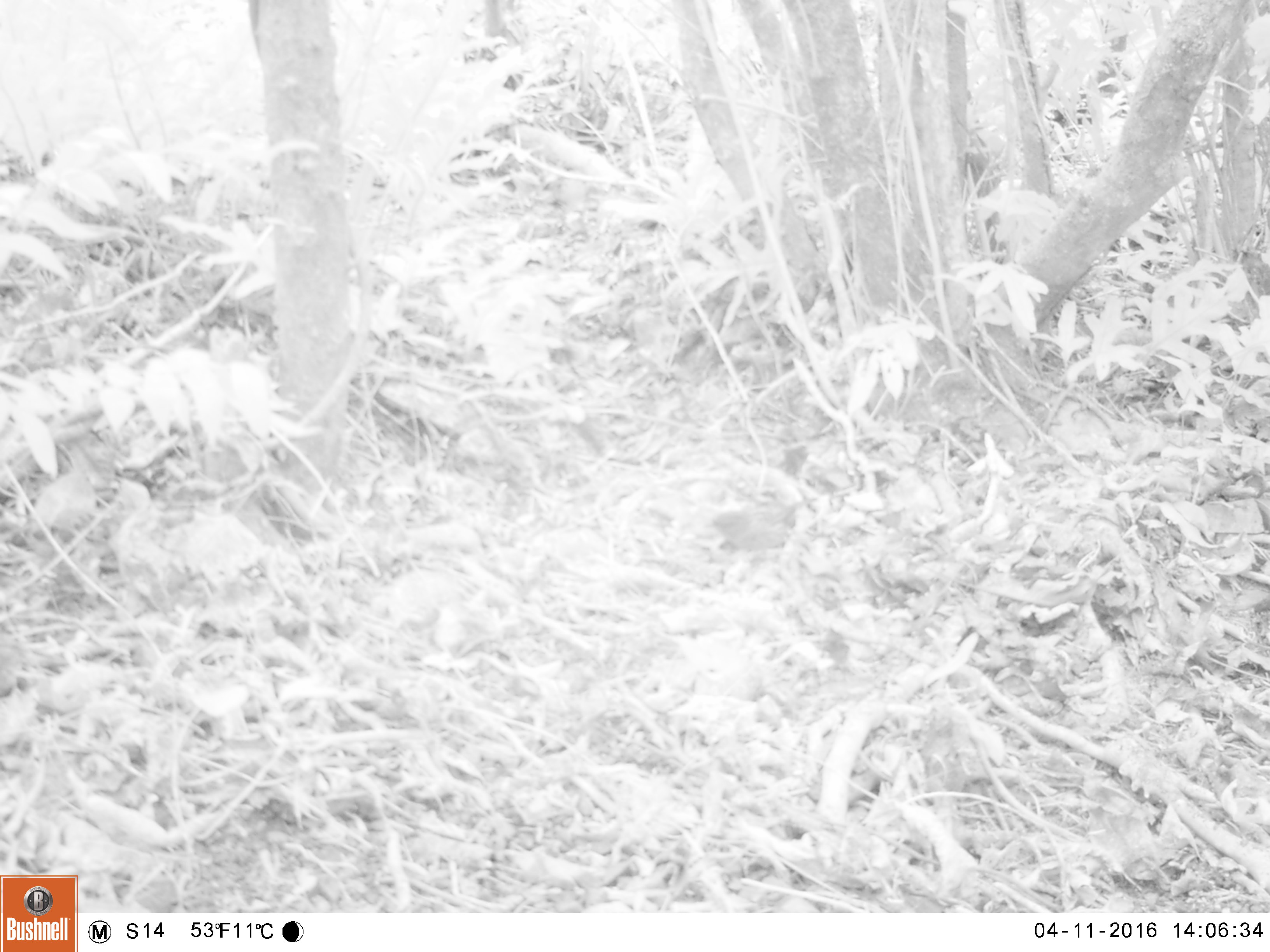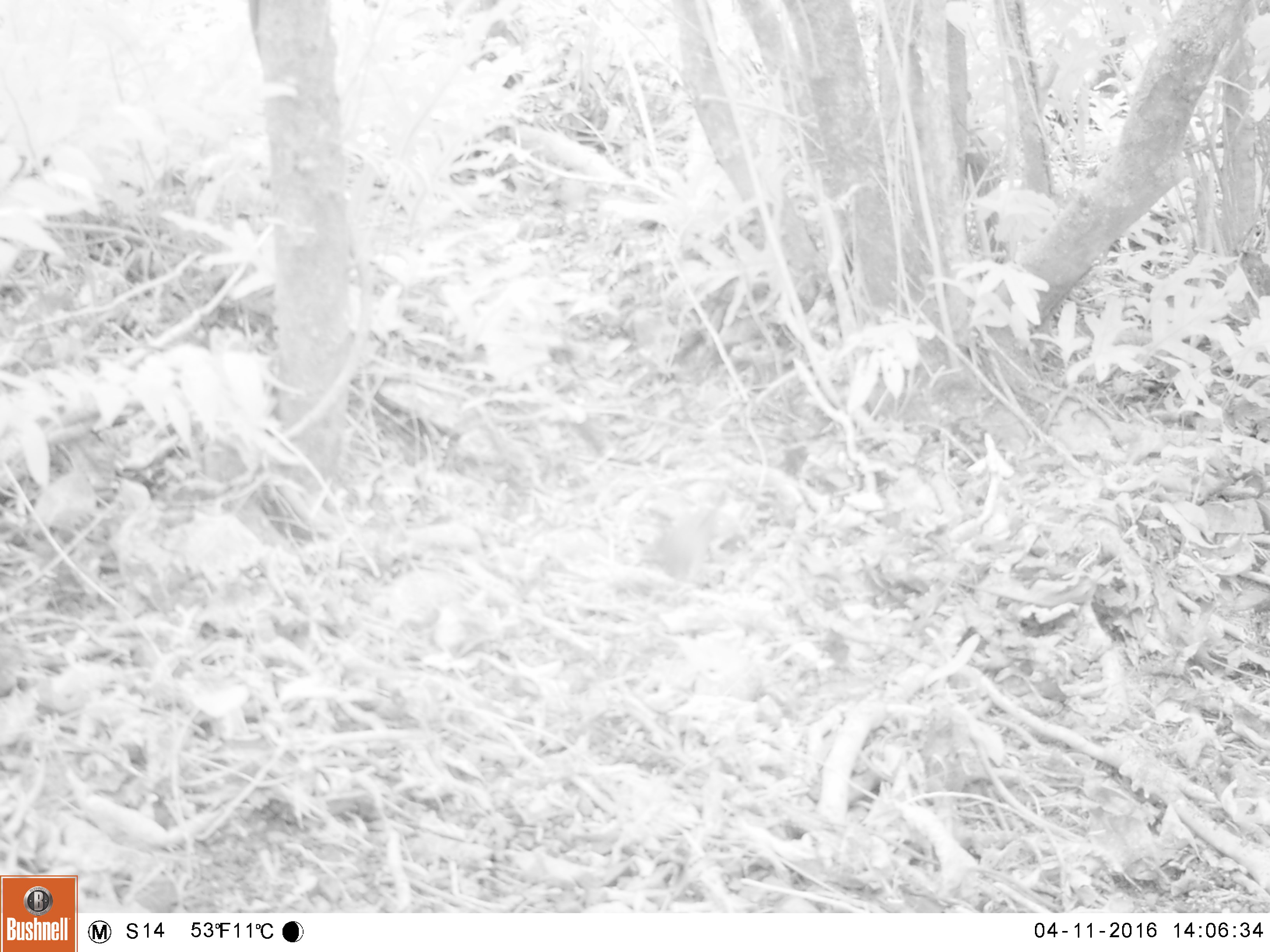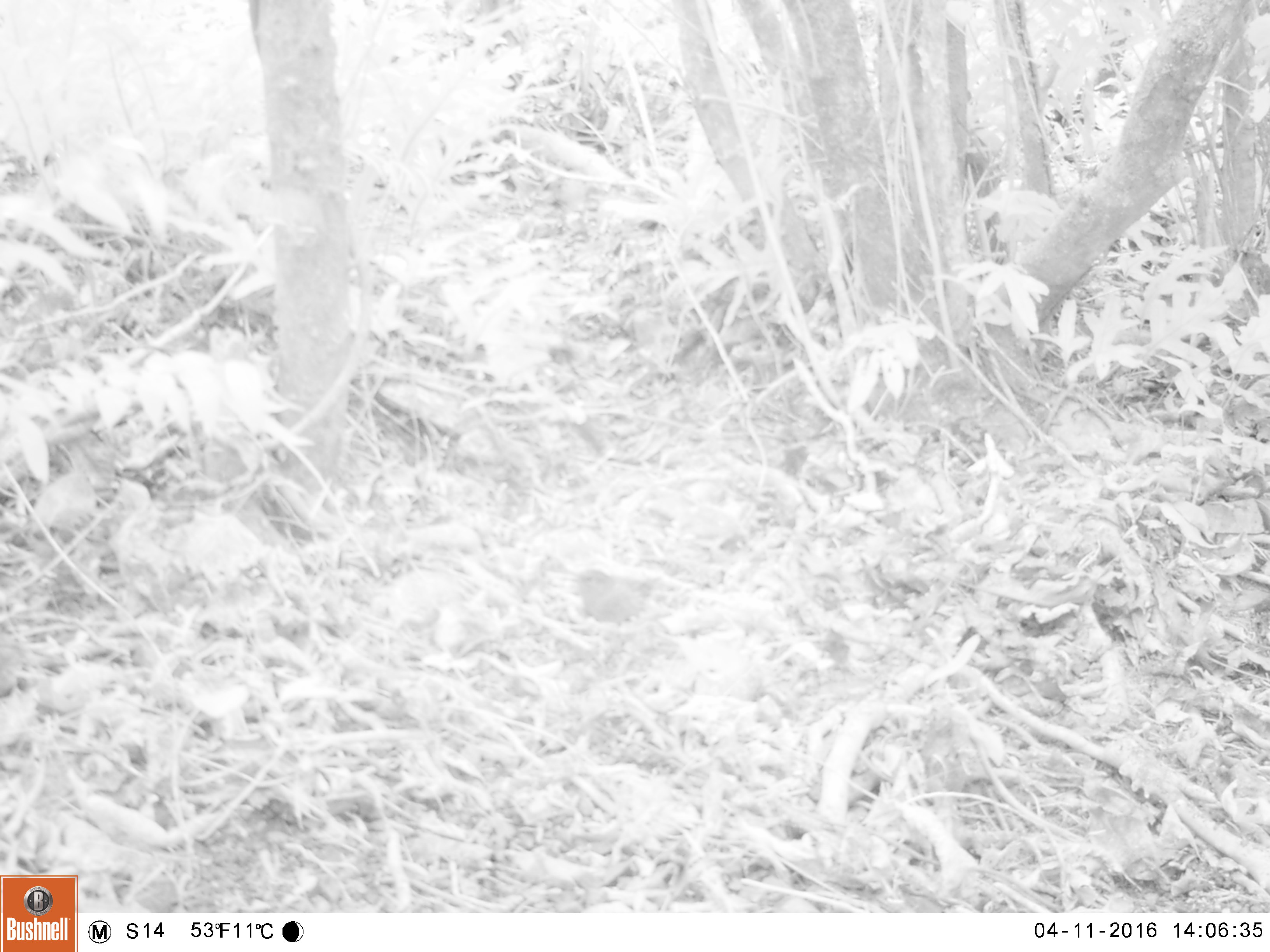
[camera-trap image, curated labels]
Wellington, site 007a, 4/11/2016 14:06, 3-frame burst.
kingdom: Animalia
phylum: Chordata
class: Aves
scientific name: Aves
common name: bird